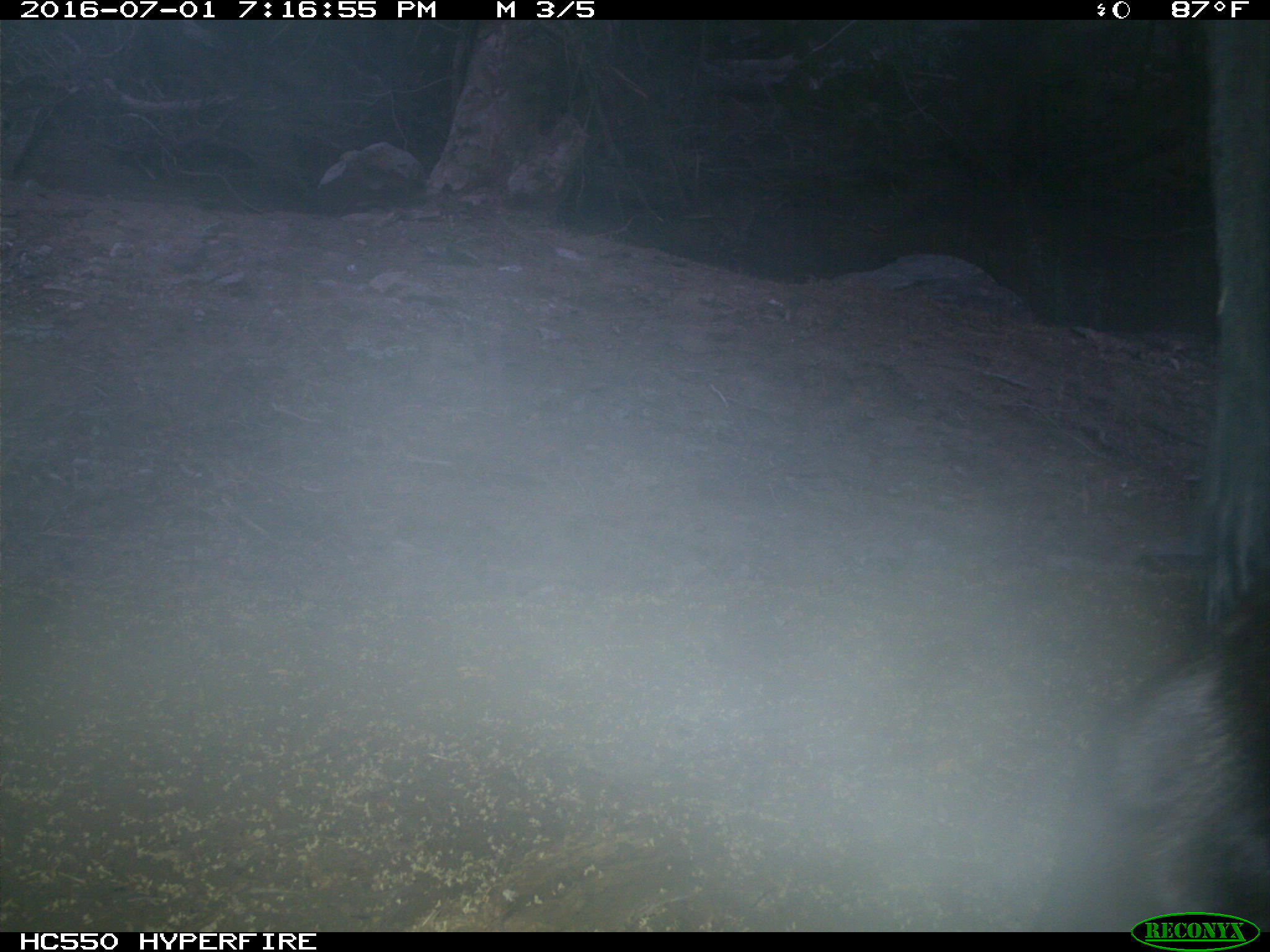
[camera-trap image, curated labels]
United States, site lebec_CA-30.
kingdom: Animalia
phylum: Chordata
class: Mammalia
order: Artiodactyla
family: Bovidae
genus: Bos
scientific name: Bos taurus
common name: domestic cow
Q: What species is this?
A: Bos taurus (domestic cow).